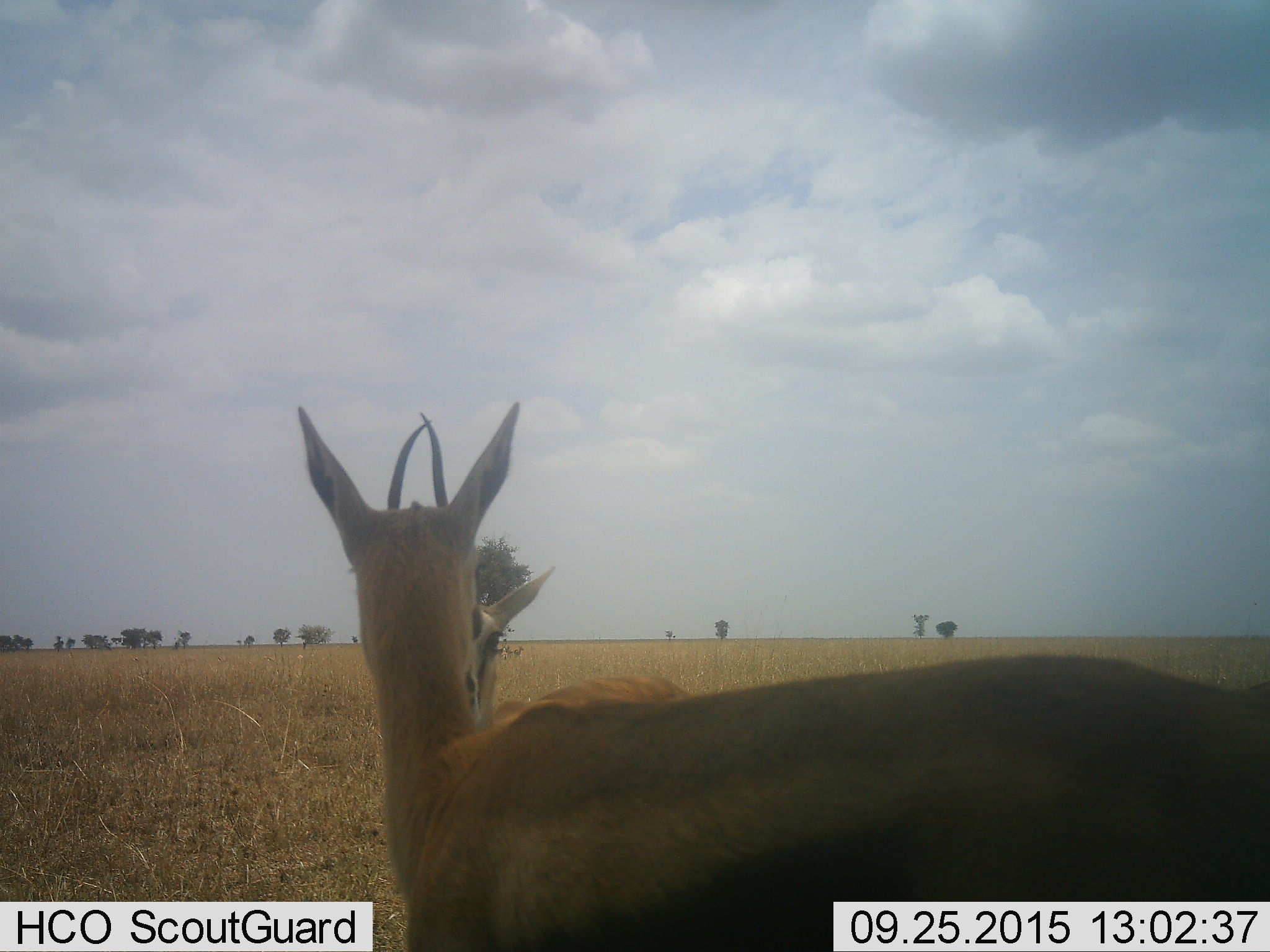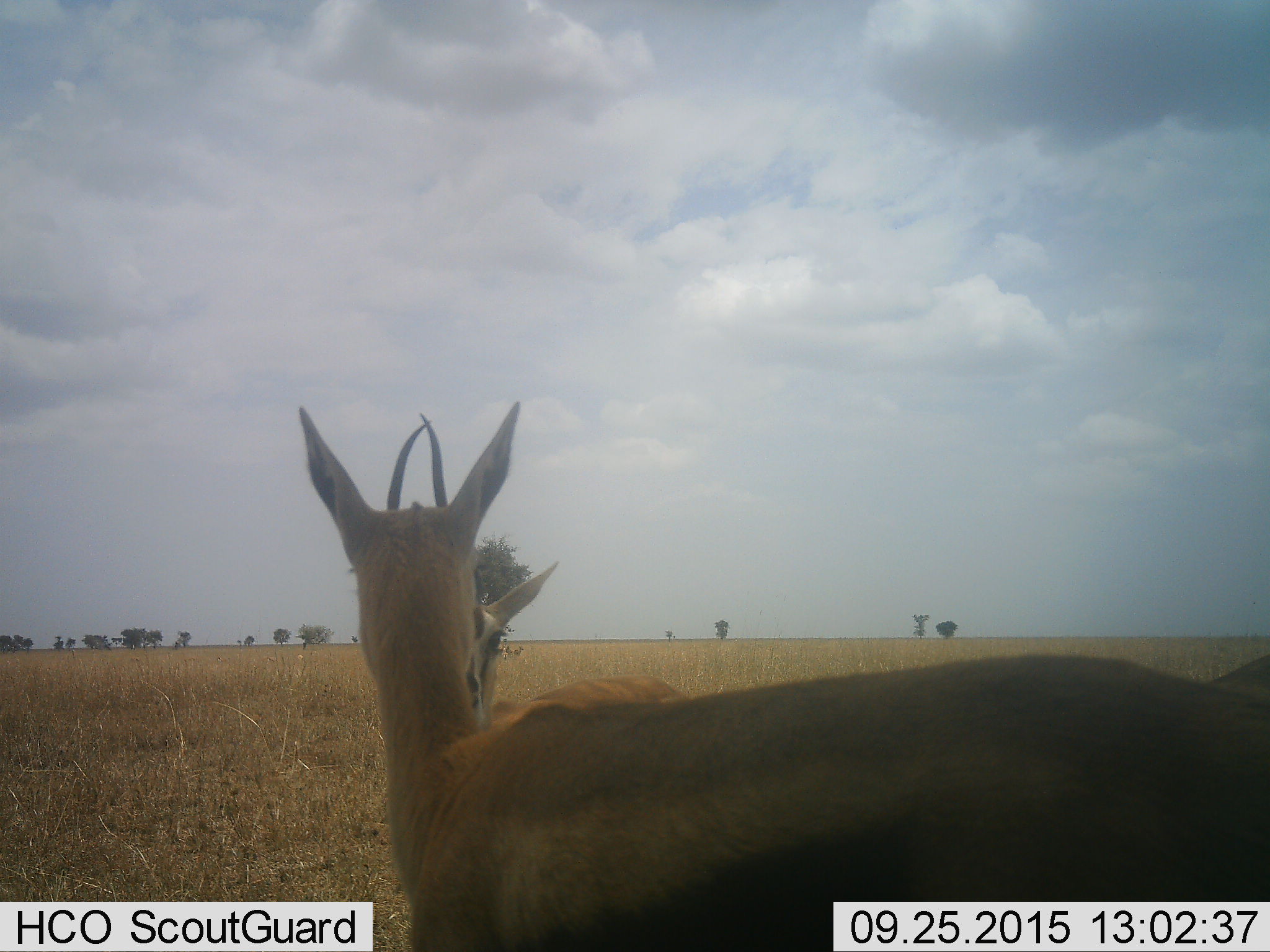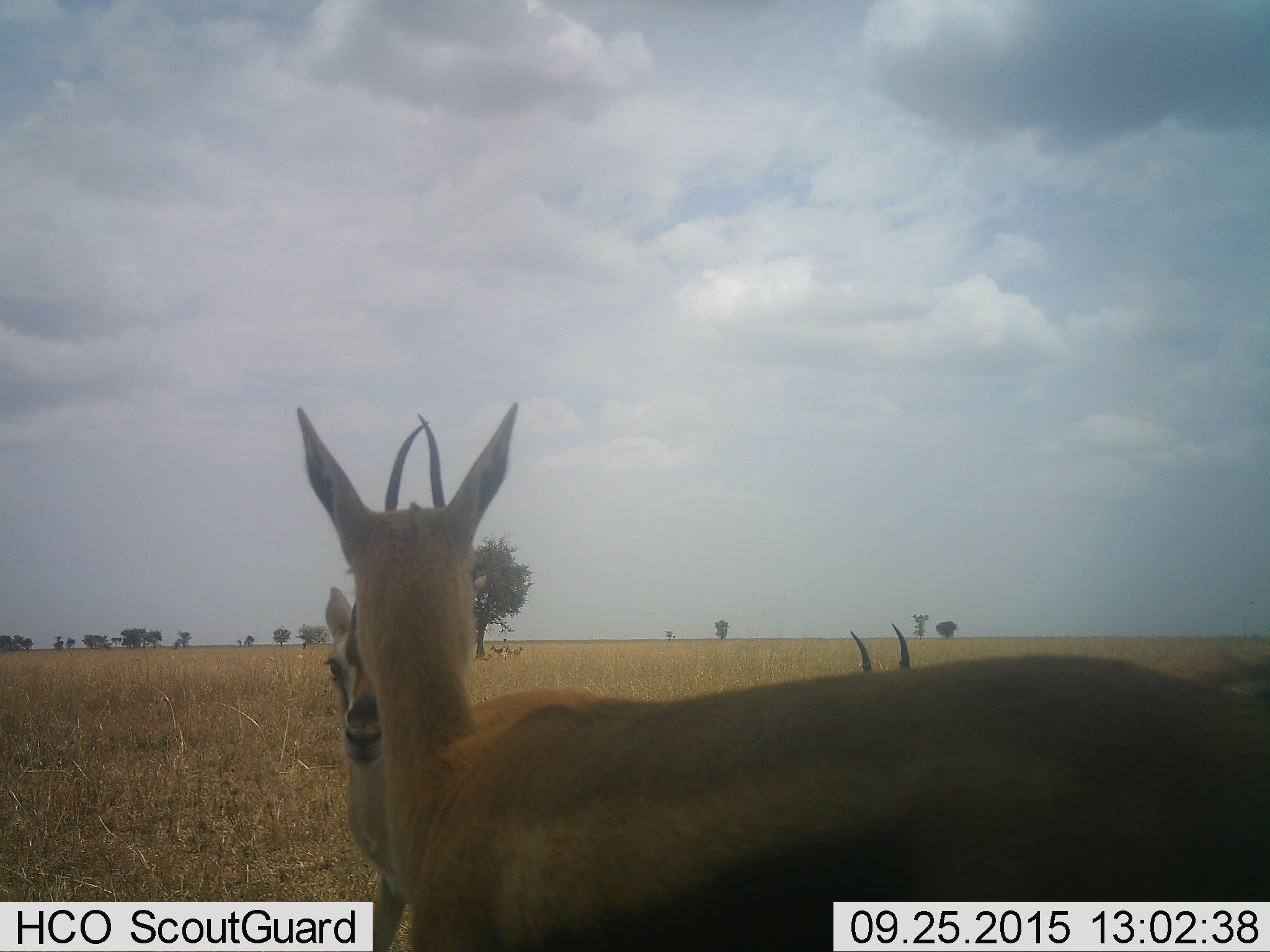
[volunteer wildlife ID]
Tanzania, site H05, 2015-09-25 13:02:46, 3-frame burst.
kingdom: Animalia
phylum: Chordata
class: Mammalia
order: Artiodactyla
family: Bovidae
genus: Eudorcas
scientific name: Eudorcas thomsonii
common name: thomson's gazelle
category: gazellethomsons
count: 3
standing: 70%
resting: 20%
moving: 10%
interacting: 40%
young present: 0%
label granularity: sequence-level